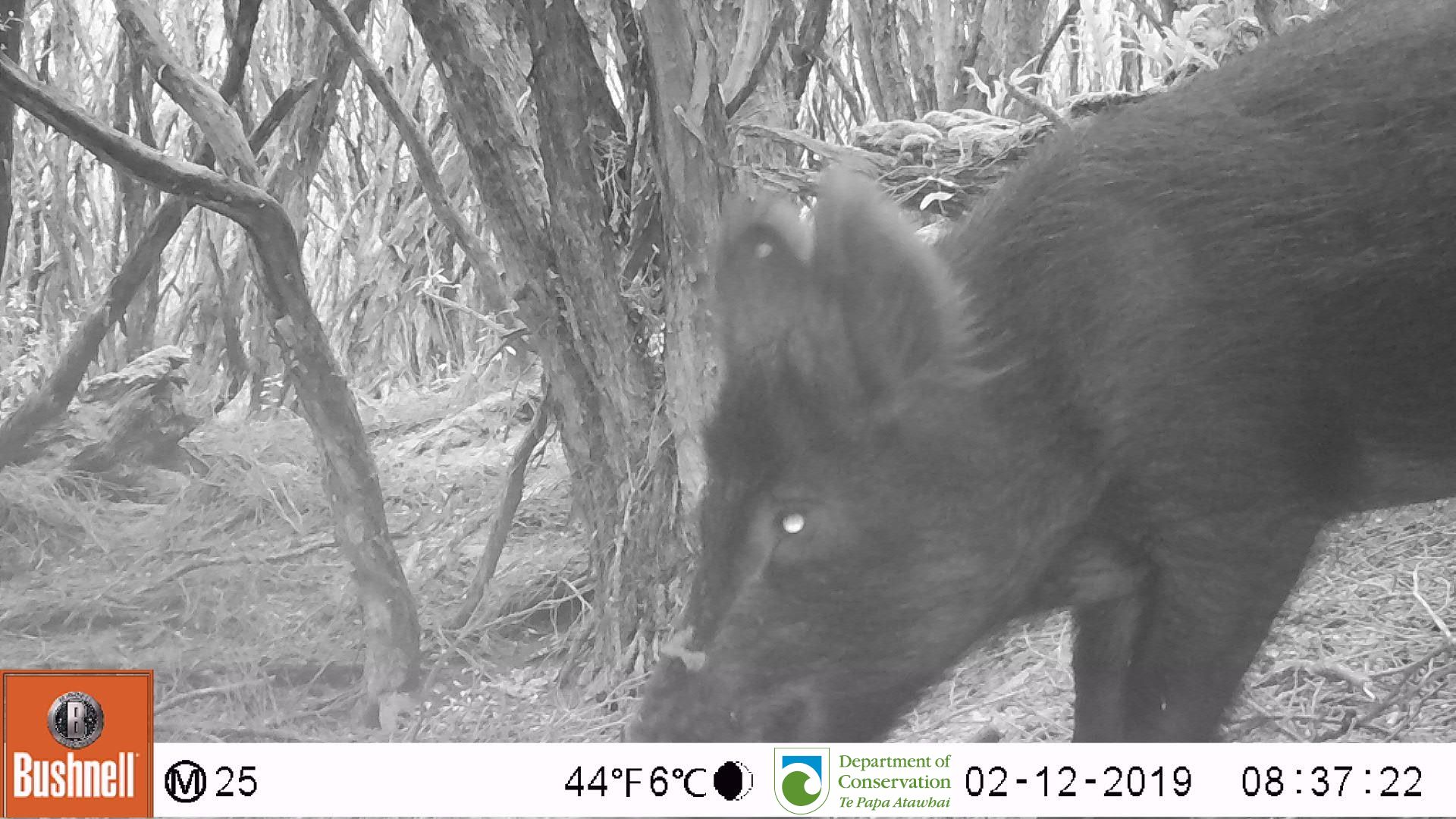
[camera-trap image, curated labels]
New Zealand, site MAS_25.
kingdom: Animalia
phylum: Chordata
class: Mammalia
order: Artiodactyla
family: Suidae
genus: Sus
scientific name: Sus scrofa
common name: pig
Pig (Sus scrofa).